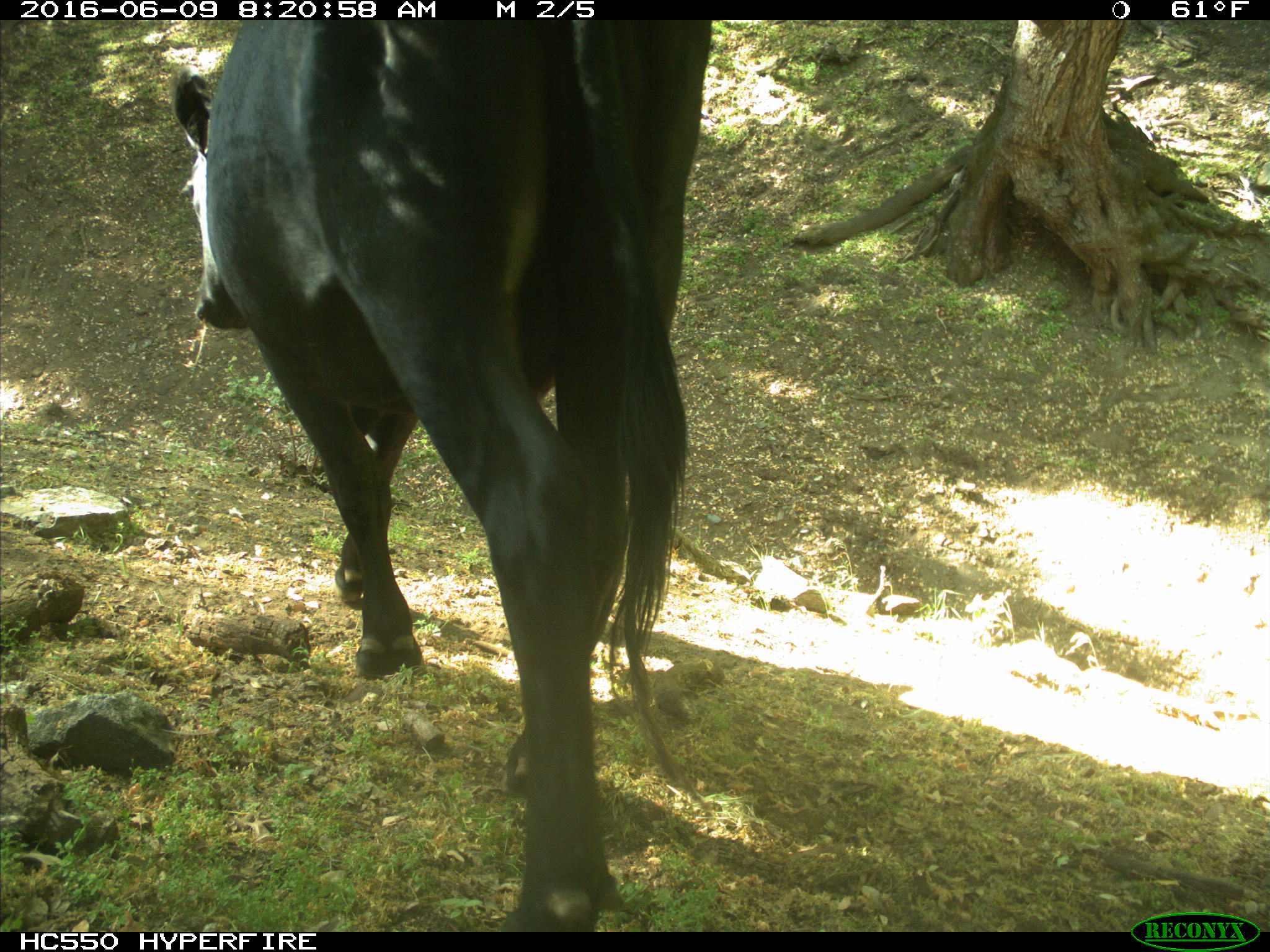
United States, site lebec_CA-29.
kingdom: Animalia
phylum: Chordata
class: Mammalia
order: Artiodactyla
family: Bovidae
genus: Bos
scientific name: Bos taurus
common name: domestic cow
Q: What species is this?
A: Bos taurus (domestic cow).